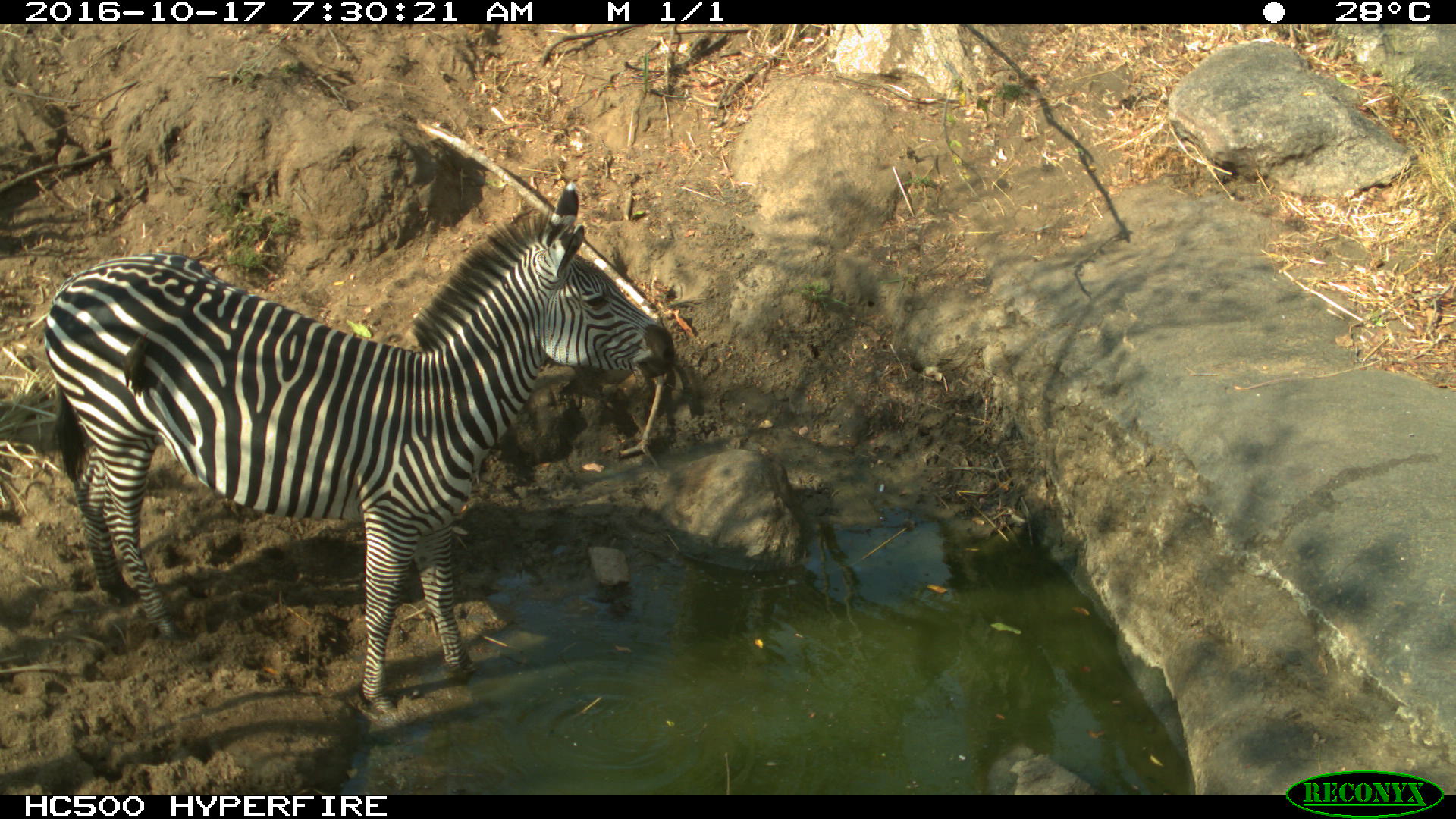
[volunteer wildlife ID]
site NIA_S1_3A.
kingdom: Animalia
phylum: Chordata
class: Mammalia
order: Perissodactyla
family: Equidae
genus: Equus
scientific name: Equus quagga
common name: plains zebra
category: zebraplains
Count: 1.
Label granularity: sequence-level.